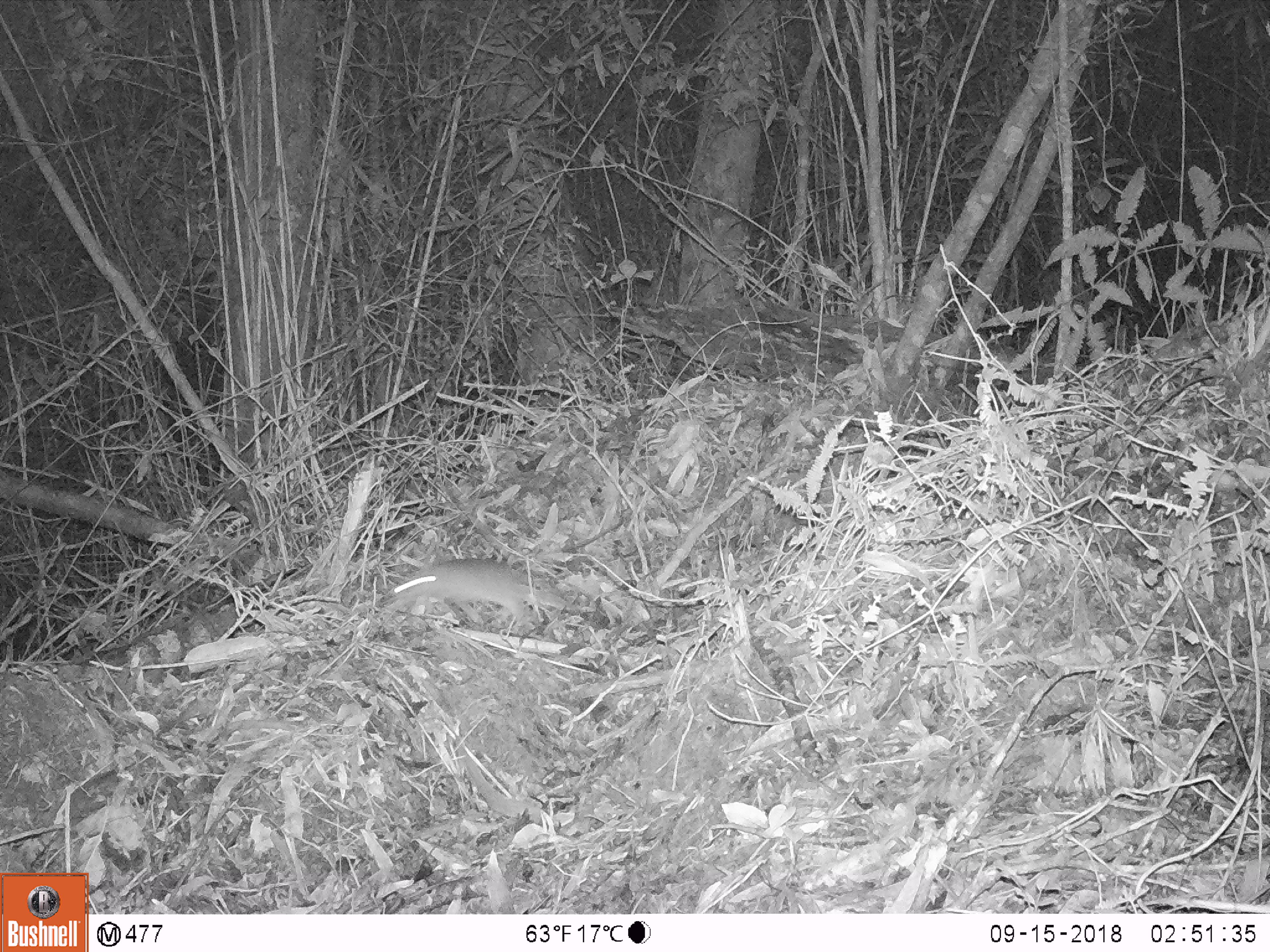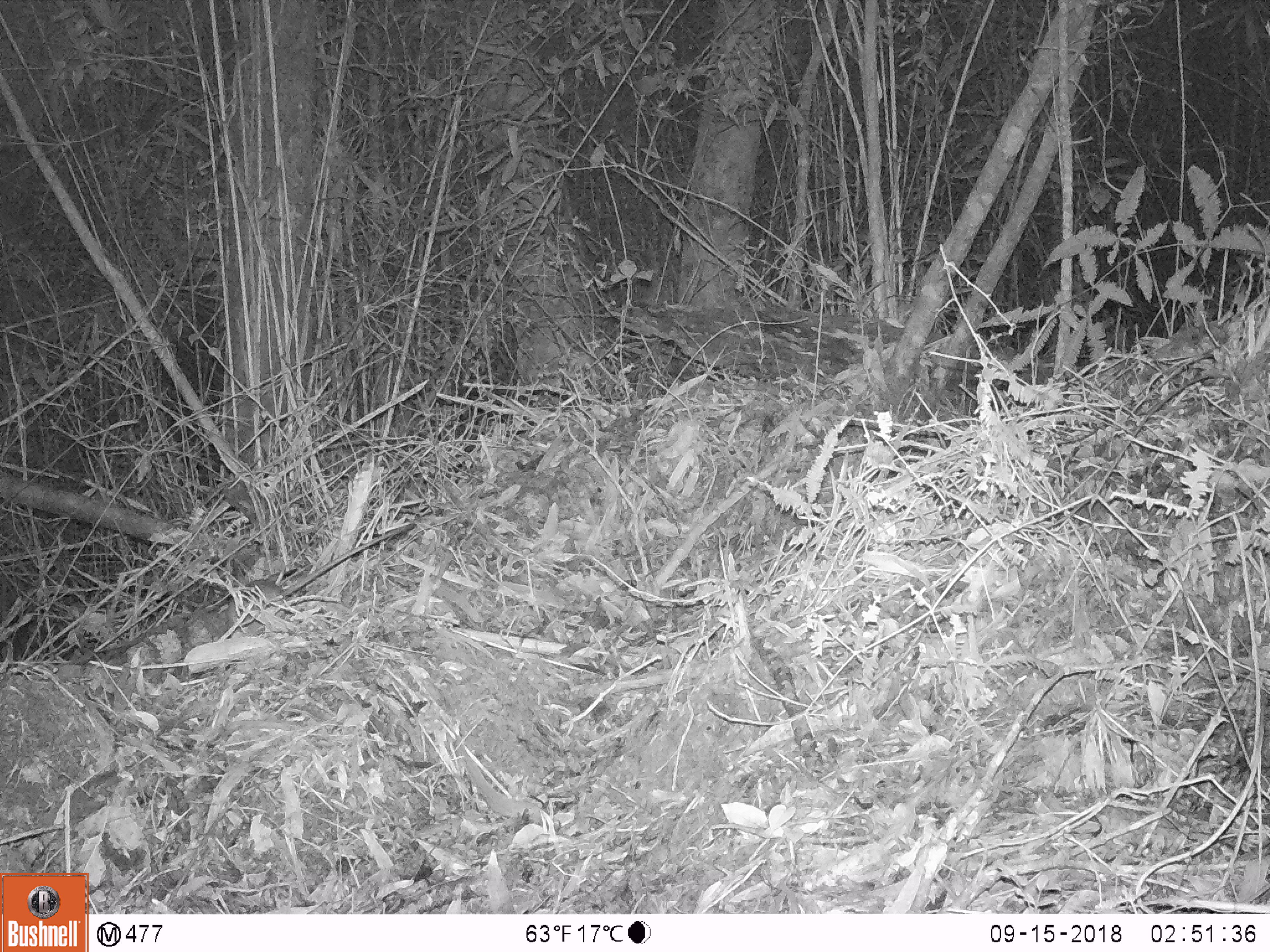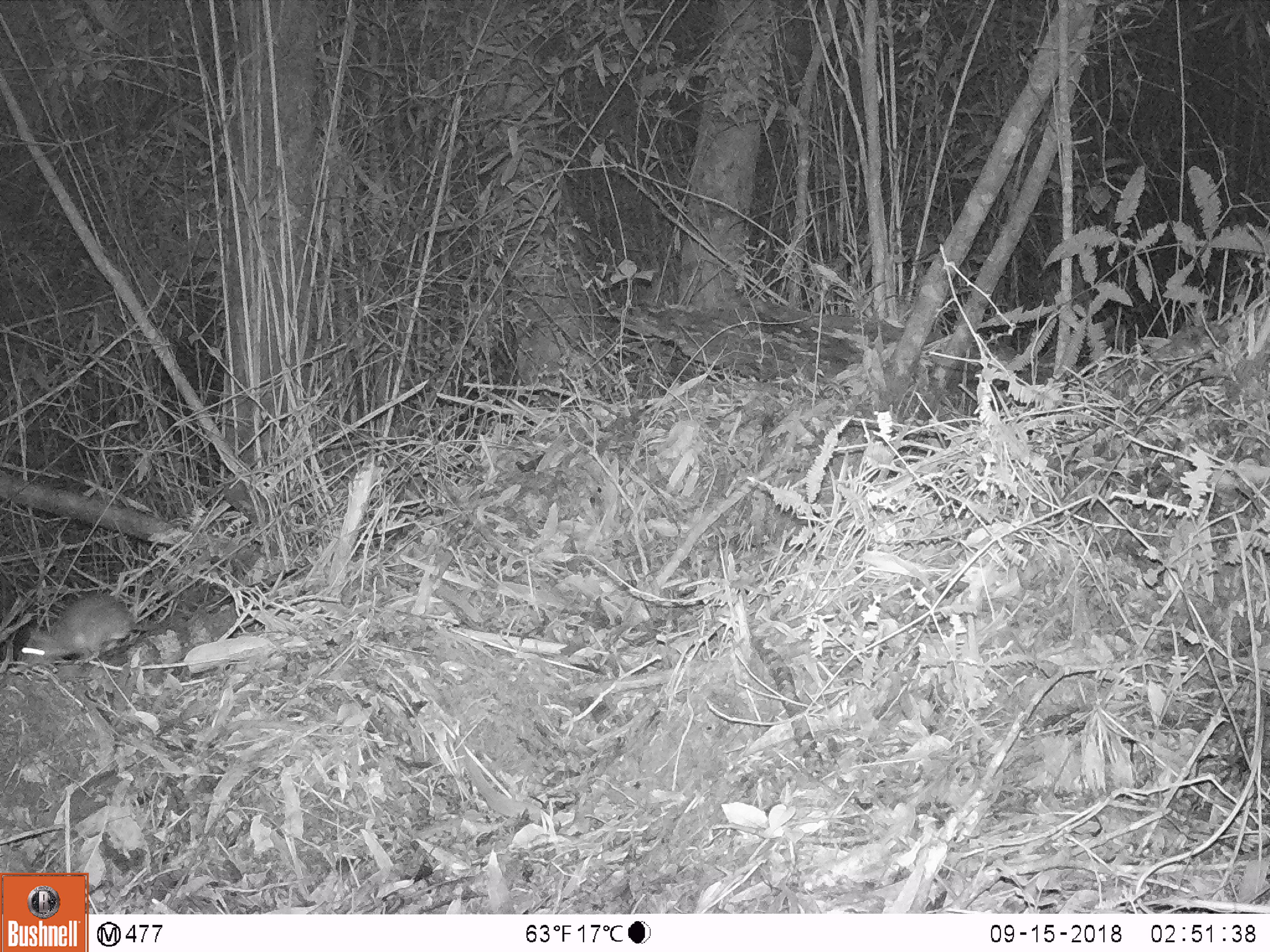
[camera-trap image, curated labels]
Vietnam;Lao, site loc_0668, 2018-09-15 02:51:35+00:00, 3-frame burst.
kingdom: Animalia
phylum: Chordata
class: Mammalia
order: Rodentia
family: Muridae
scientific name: Muridae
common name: old-world mice and rats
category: unidentified murid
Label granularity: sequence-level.